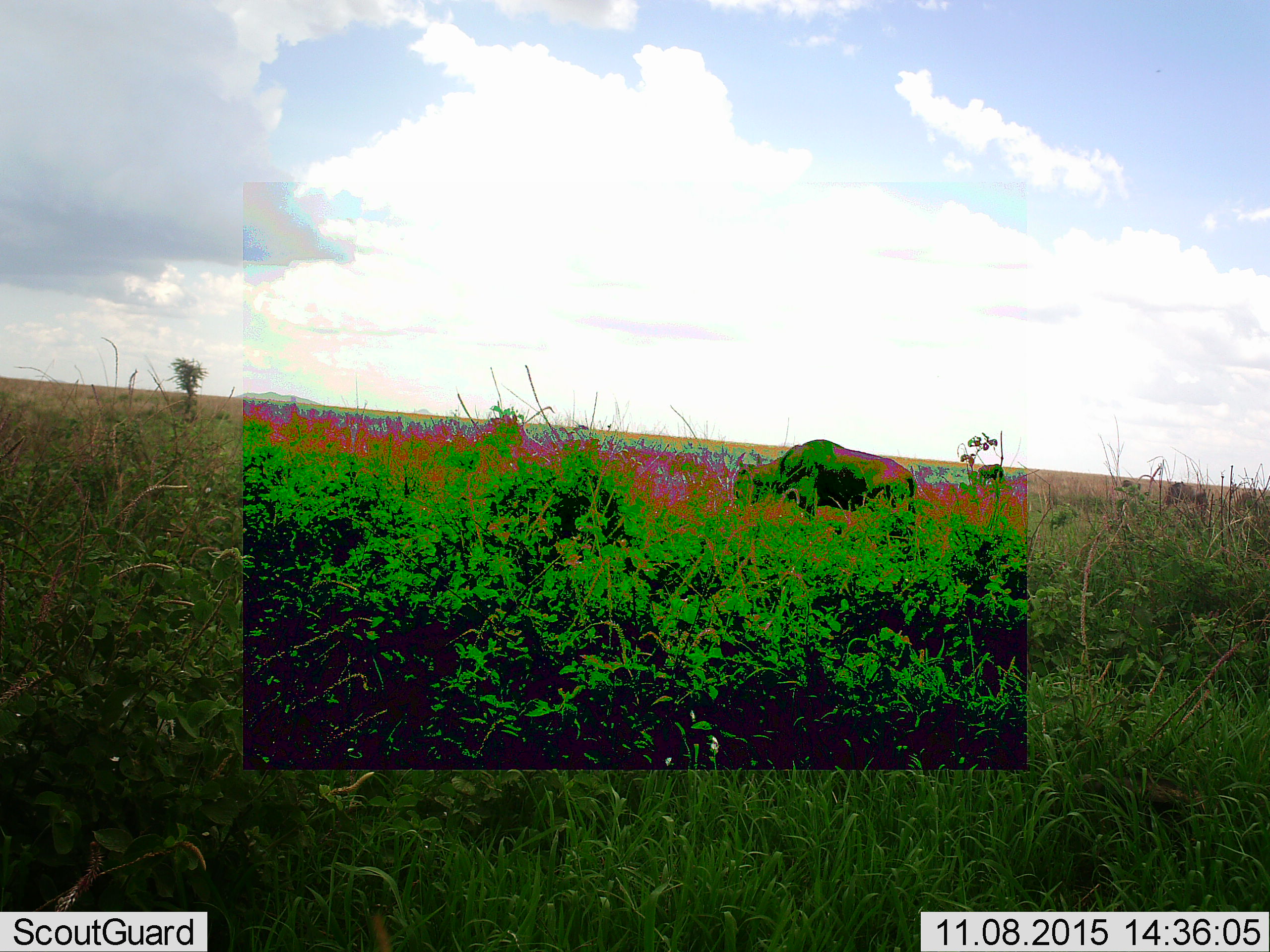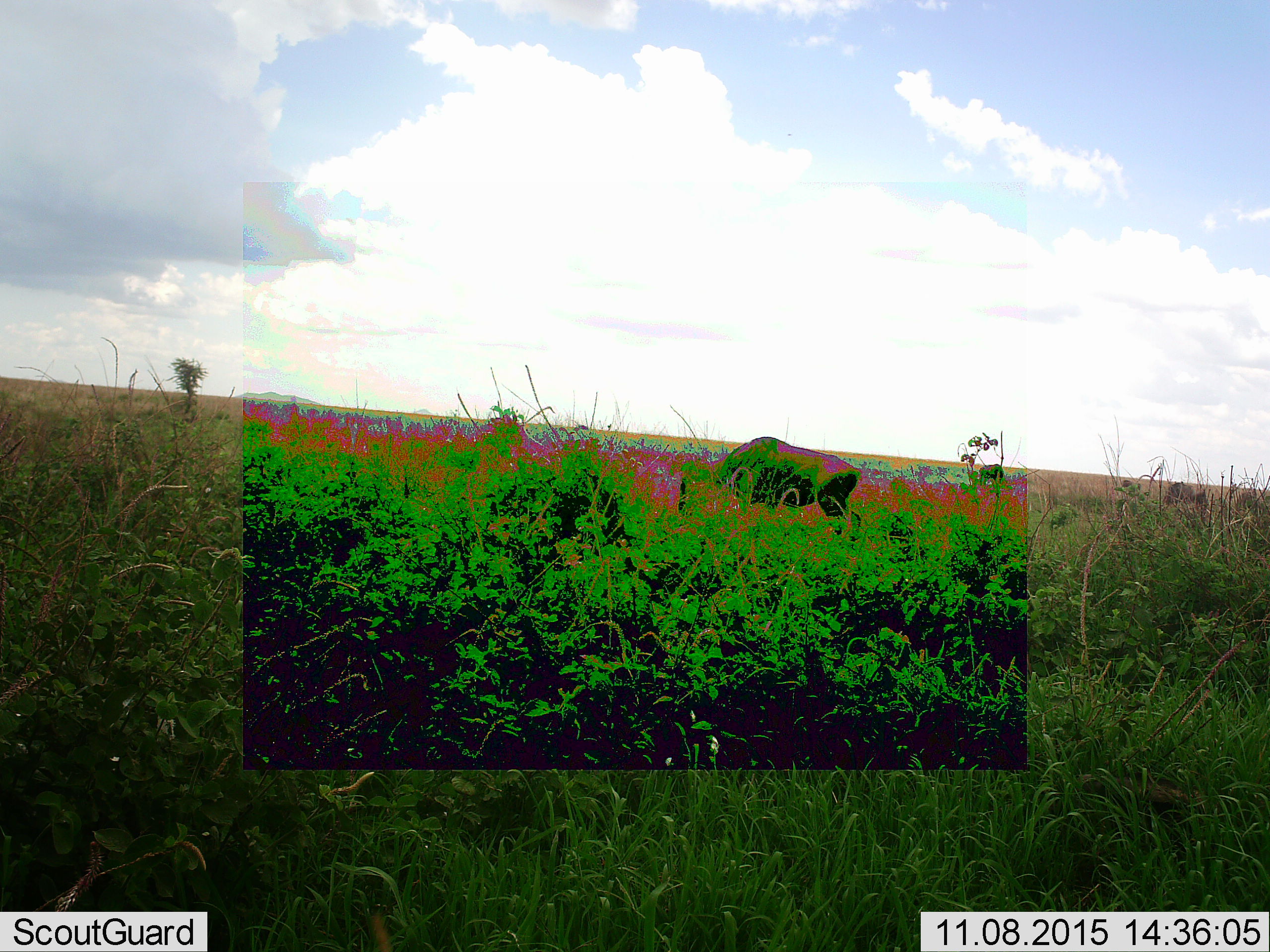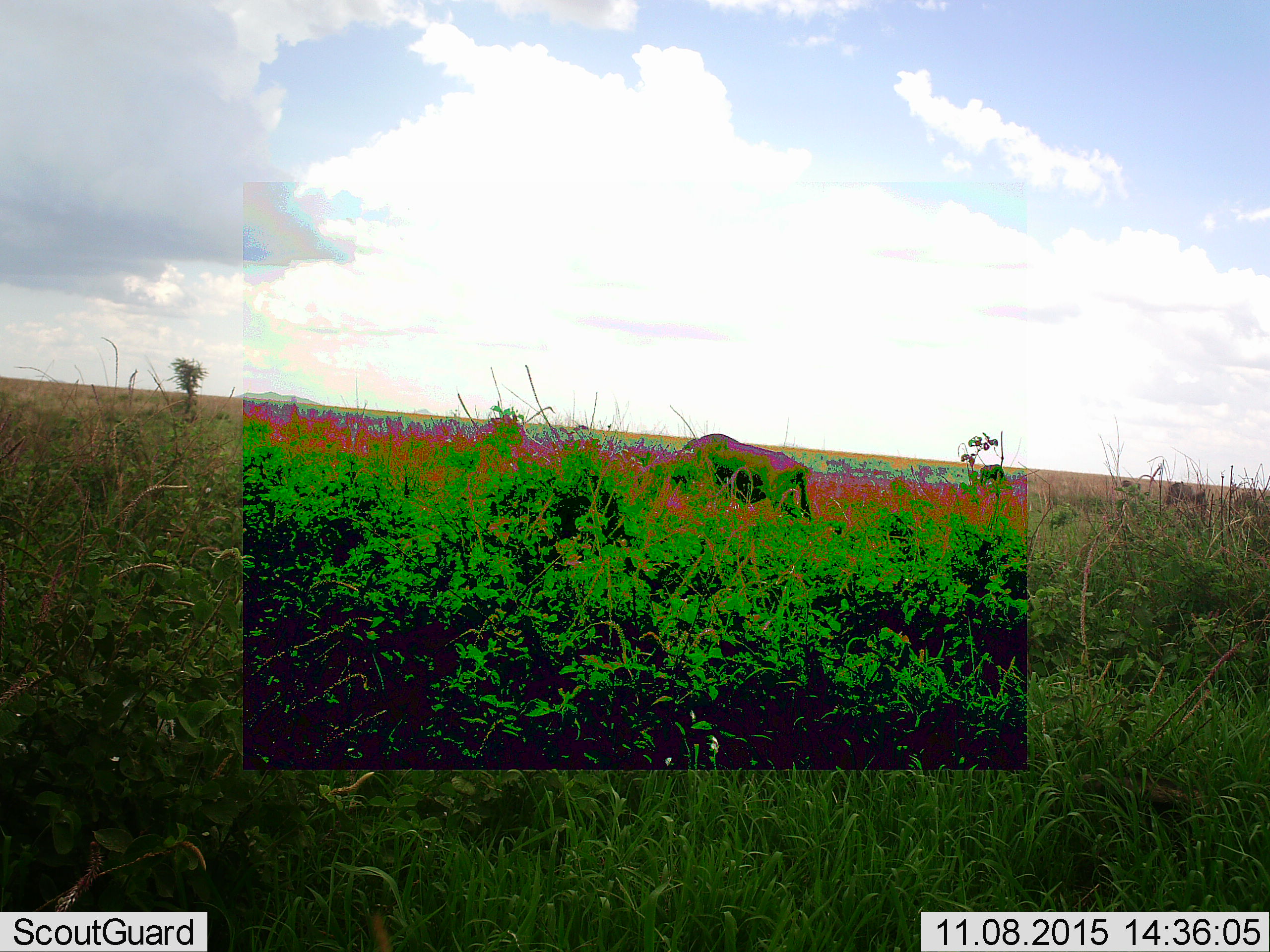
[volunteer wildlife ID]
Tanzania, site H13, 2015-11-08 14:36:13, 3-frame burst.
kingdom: Animalia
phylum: Chordata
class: Mammalia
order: Artiodactyla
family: Bovidae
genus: Connochaetes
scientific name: Connochaetes taurinus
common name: blue wildebeest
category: wildebeest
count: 2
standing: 30%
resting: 0%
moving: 90%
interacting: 0%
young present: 0%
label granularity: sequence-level